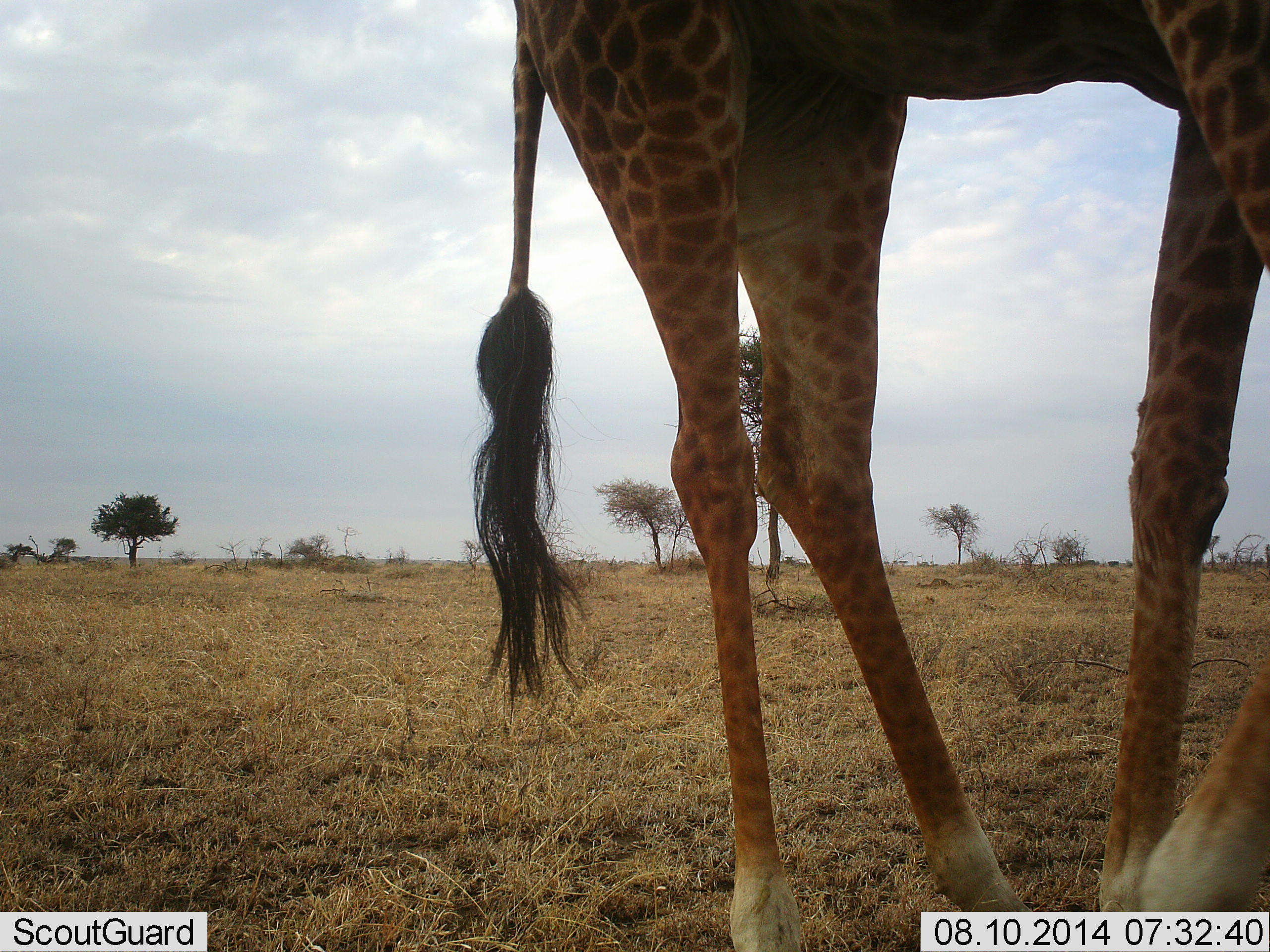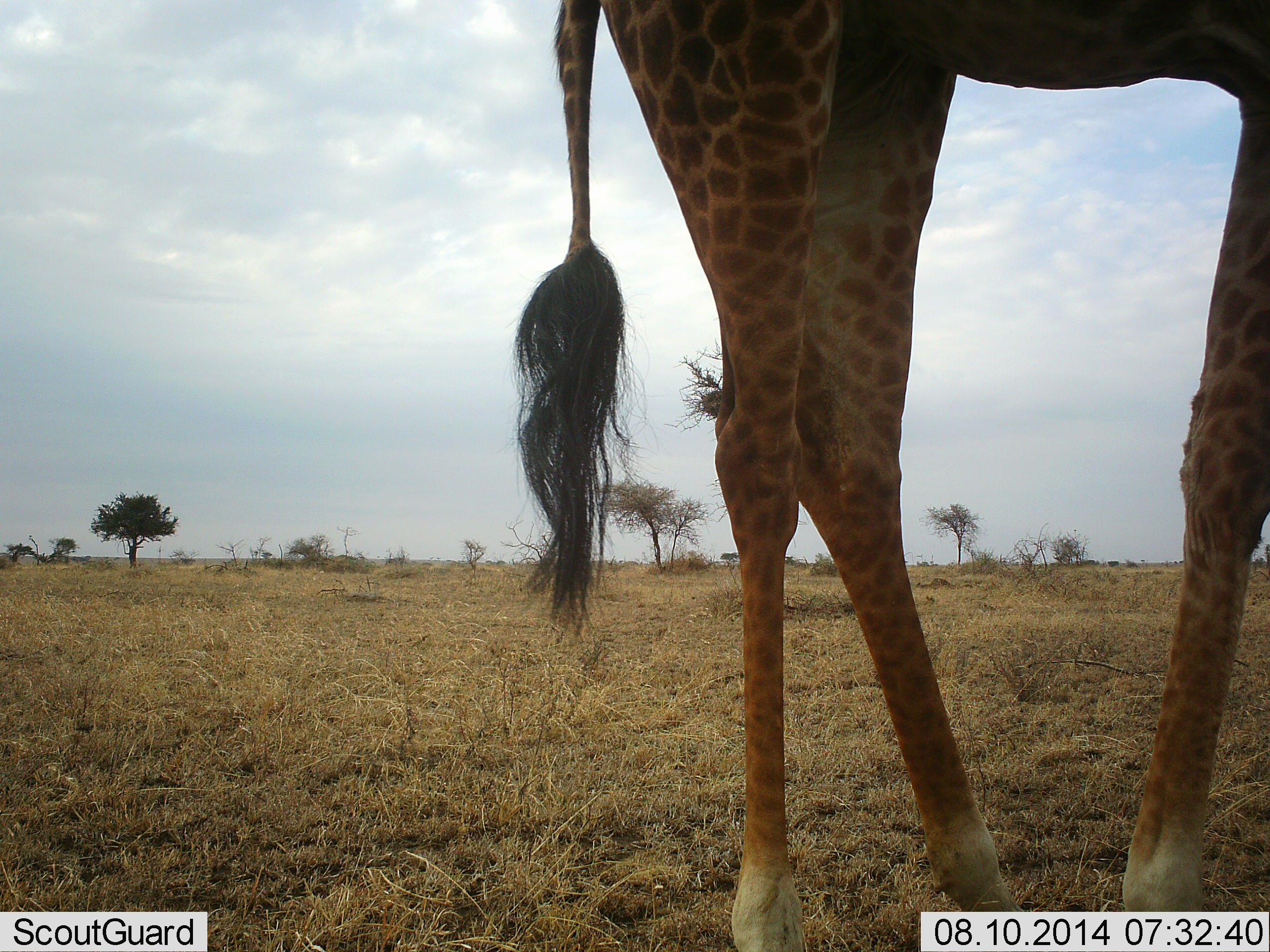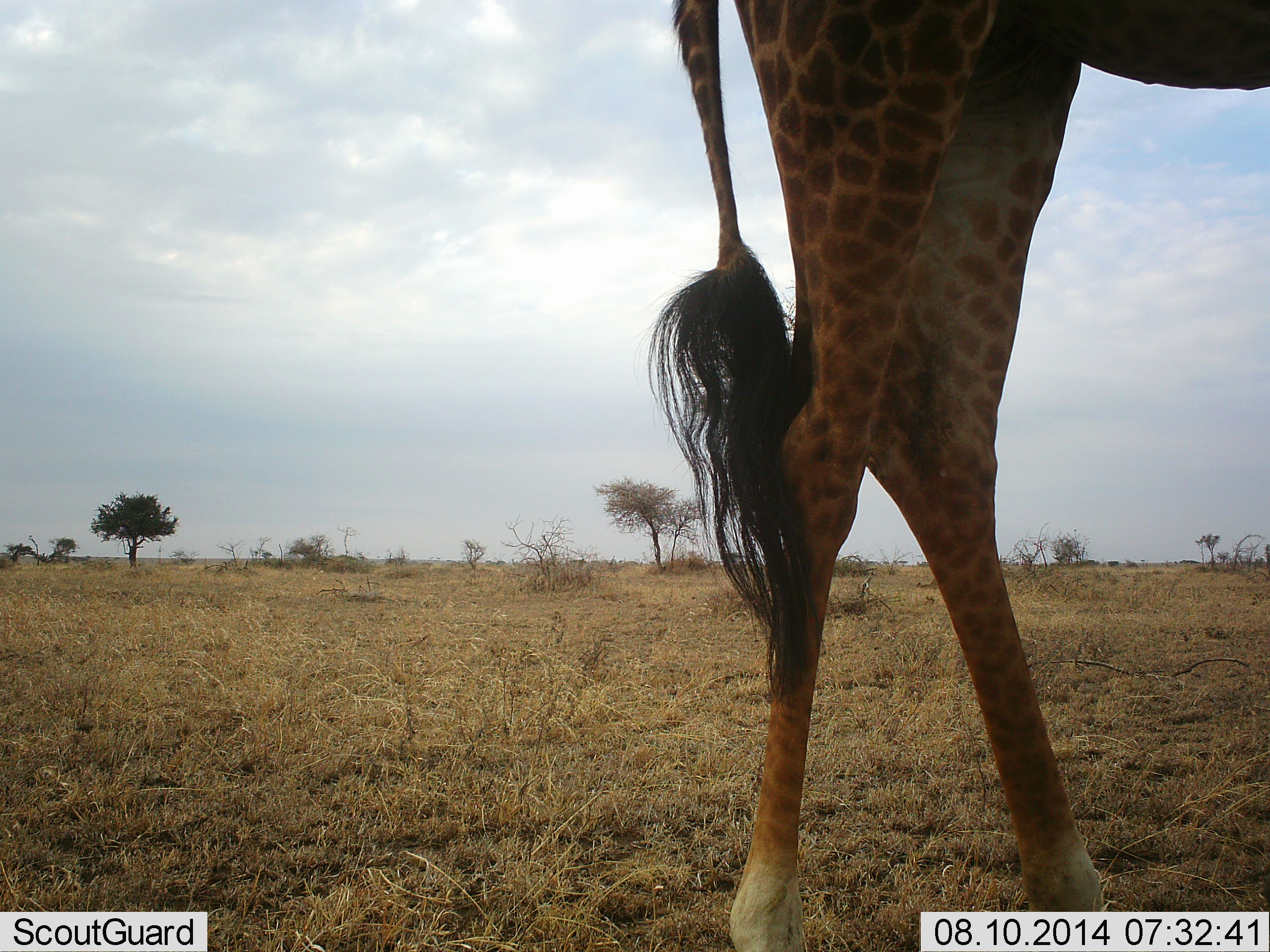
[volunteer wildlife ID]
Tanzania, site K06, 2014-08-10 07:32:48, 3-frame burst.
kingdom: Animalia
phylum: Chordata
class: Mammalia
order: Artiodactyla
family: Giraffidae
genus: Giraffa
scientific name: Giraffa camelopardalis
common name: giraffe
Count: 1.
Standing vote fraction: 60%.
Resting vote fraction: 0%.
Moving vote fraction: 40%.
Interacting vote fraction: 0%.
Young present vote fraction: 0%.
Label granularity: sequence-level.